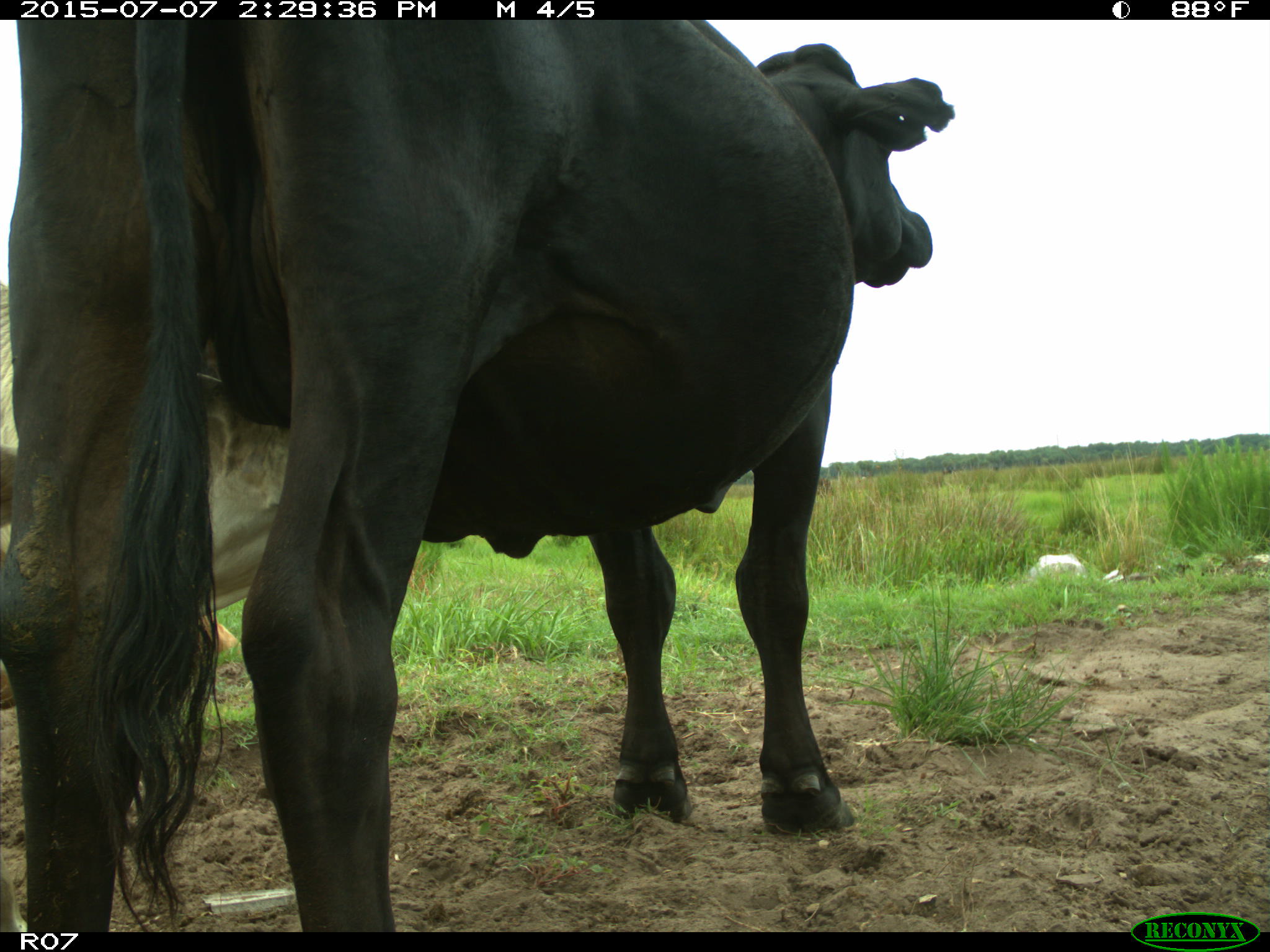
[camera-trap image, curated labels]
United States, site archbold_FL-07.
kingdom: Animalia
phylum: Chordata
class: Mammalia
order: Artiodactyla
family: Bovidae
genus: Bos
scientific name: Bos taurus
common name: domestic cow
Bos taurus (domestic cow).